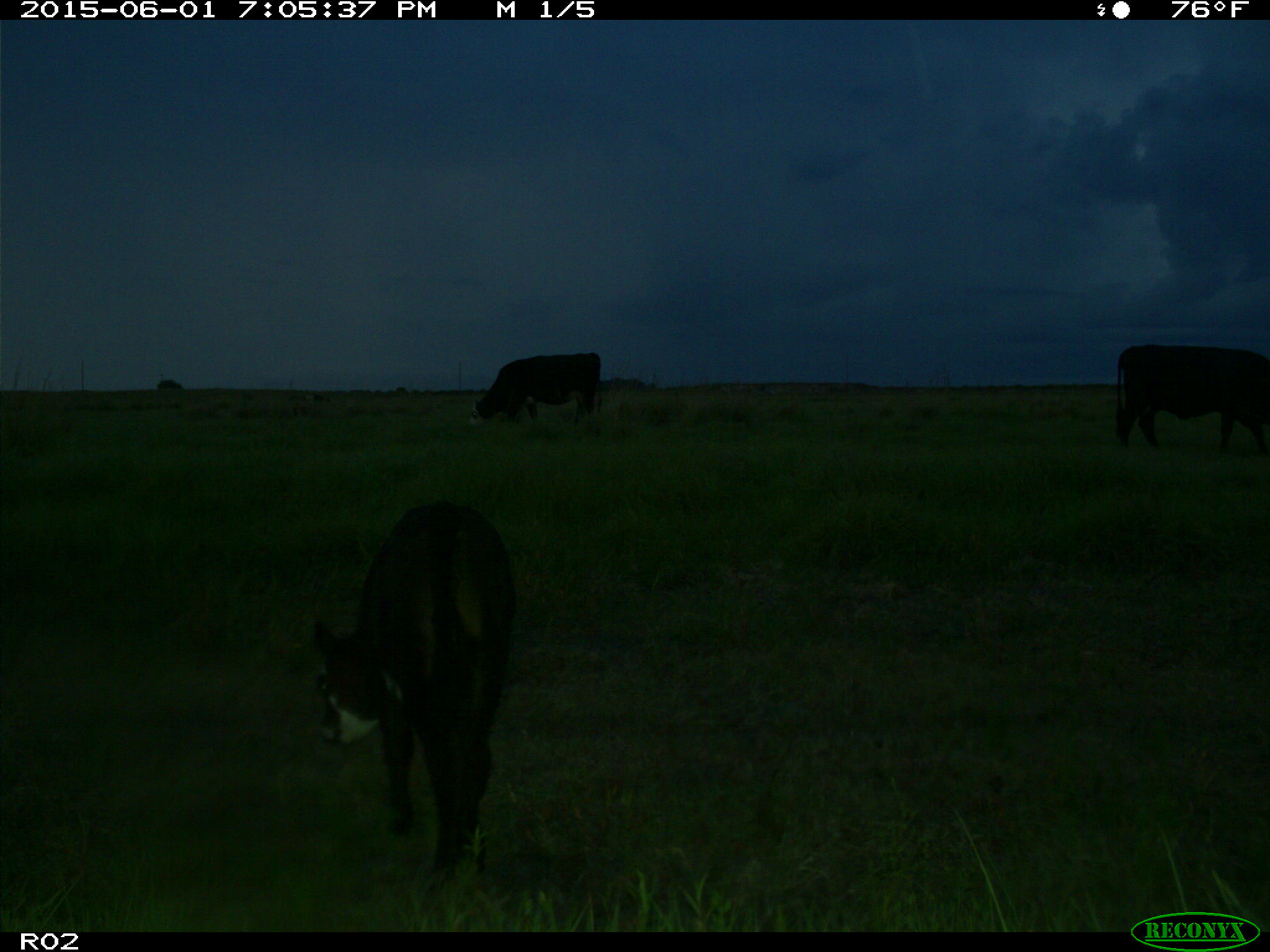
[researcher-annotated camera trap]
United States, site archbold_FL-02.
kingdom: Animalia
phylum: Chordata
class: Mammalia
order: Artiodactyla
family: Bovidae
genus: Bos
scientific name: Bos taurus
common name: domestic cow